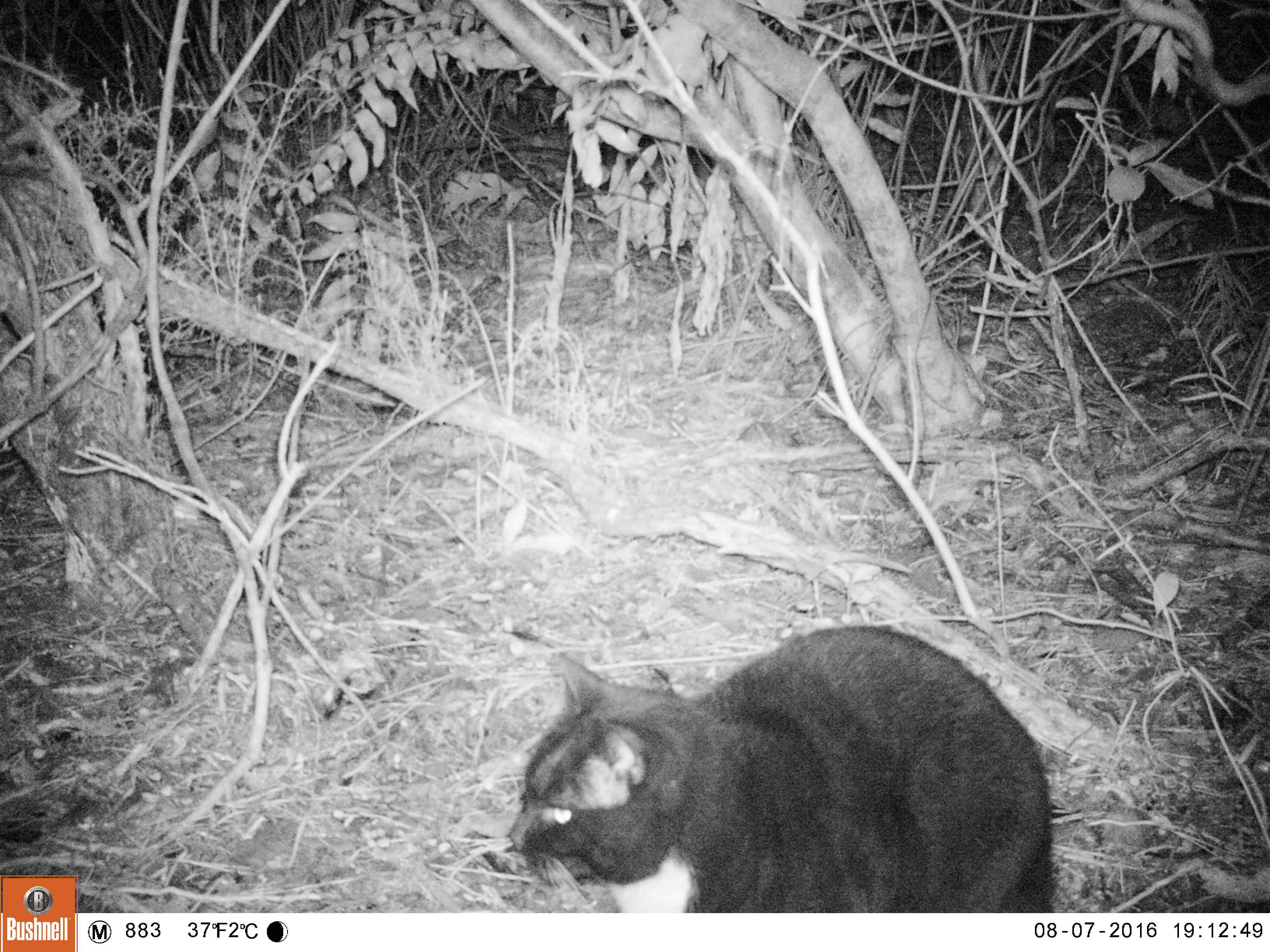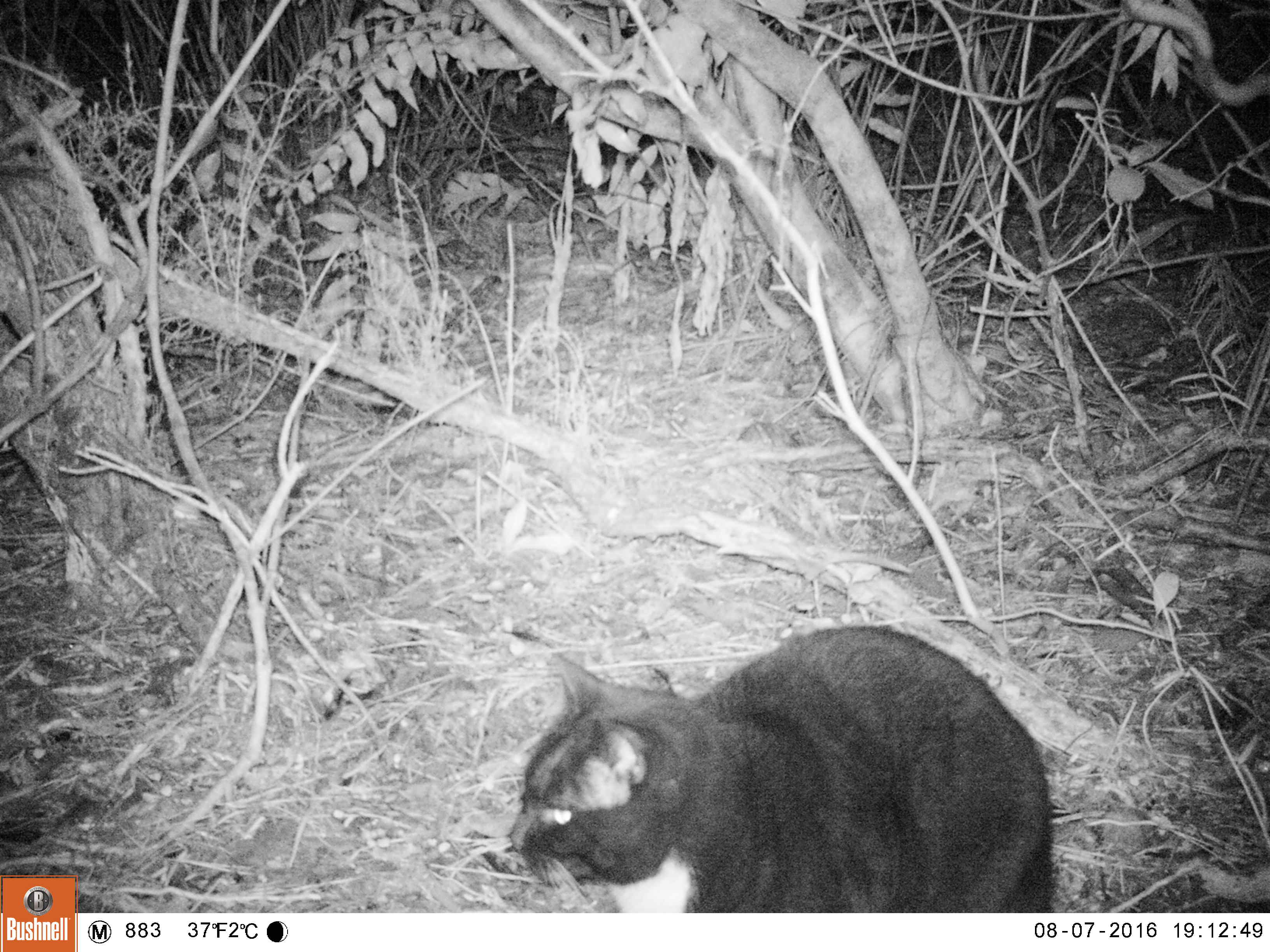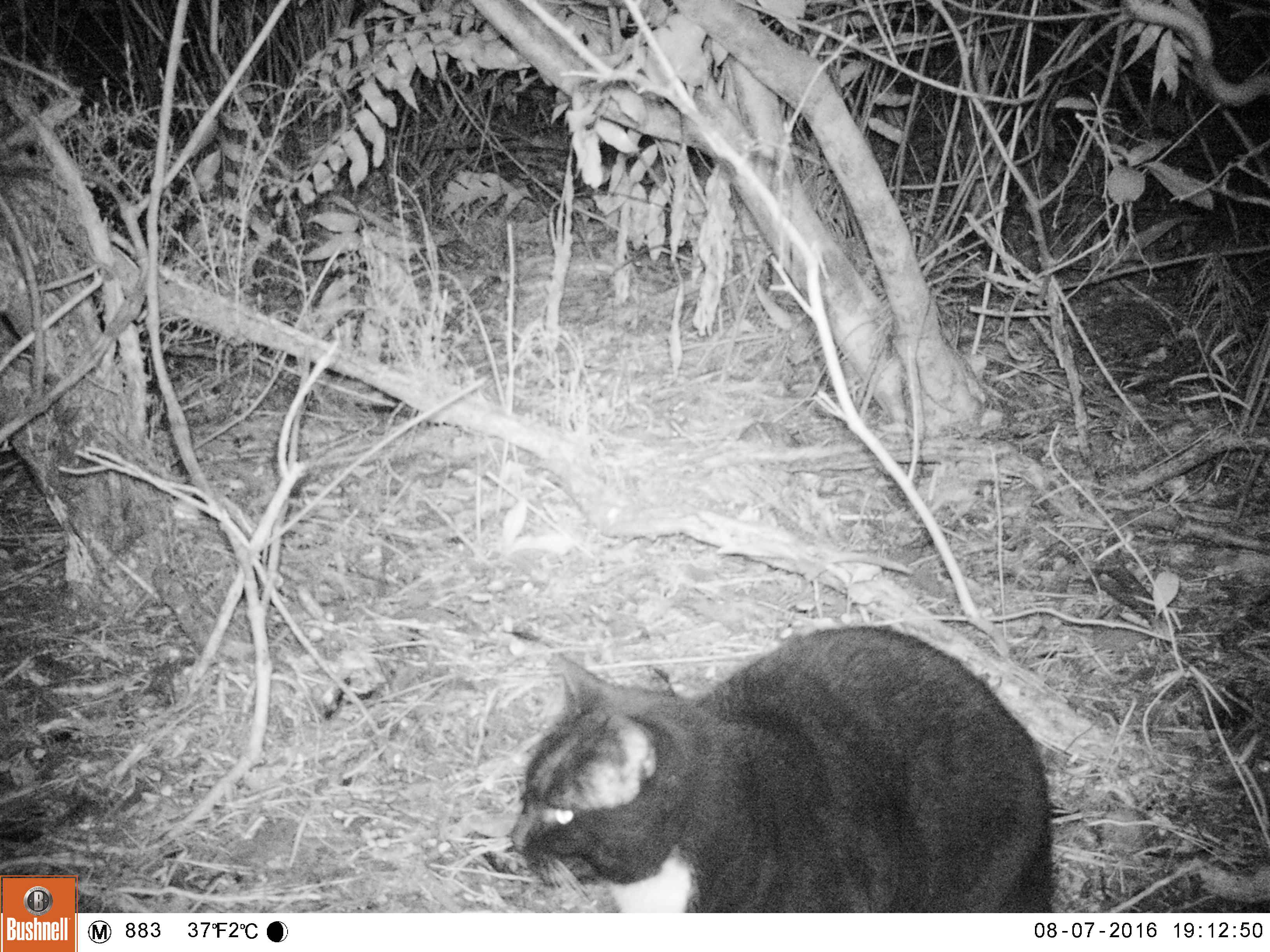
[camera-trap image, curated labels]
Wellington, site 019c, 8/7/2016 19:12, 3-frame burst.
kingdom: Animalia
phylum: Chordata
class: Mammalia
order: Carnivora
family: Felidae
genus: Felis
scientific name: Felis catus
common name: cat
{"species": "cat (Felis catus)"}